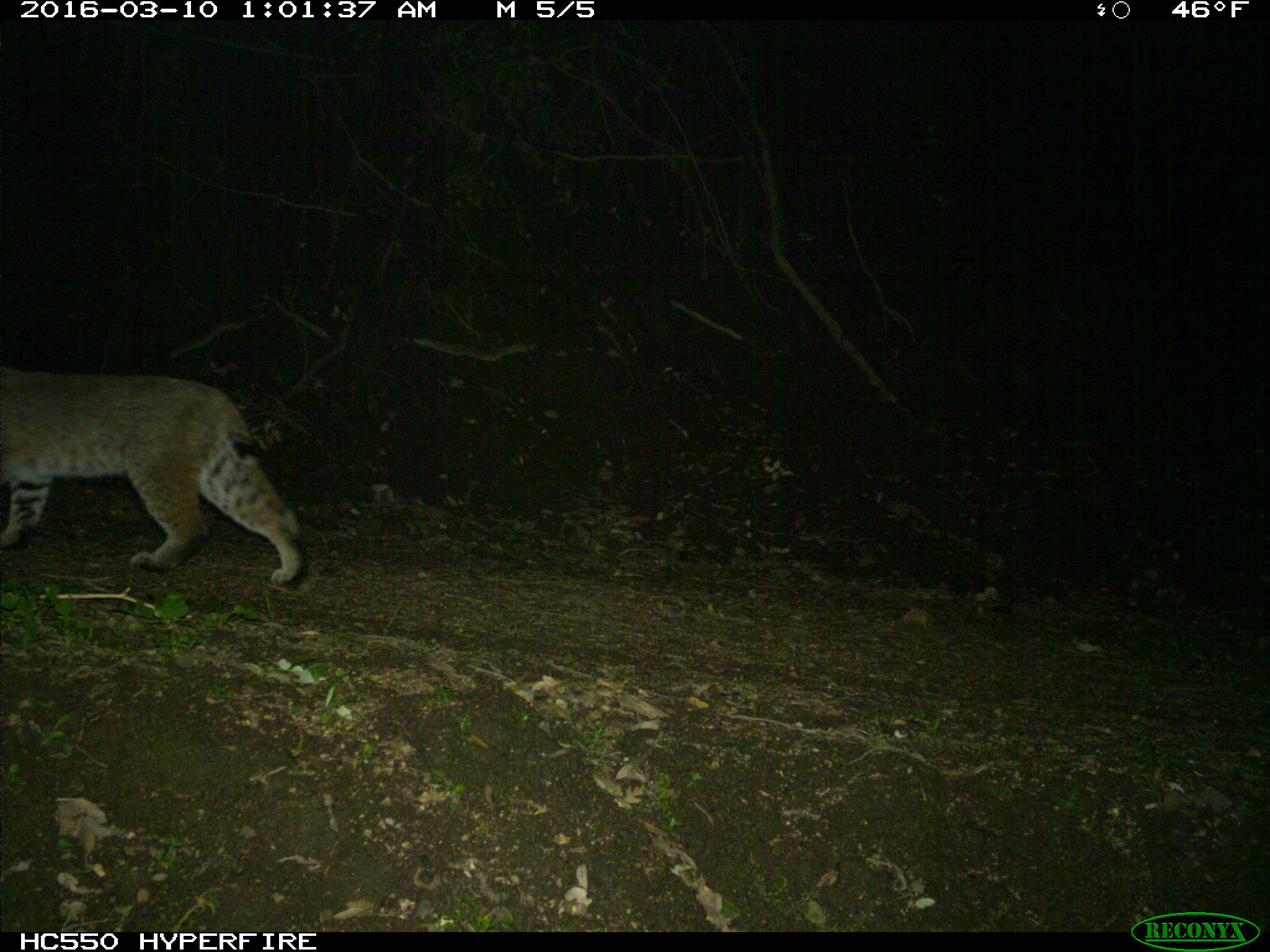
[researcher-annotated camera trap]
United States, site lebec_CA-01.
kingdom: Animalia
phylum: Chordata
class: Mammalia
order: Carnivora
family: Felidae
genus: Lynx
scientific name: Lynx rufus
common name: bobcat